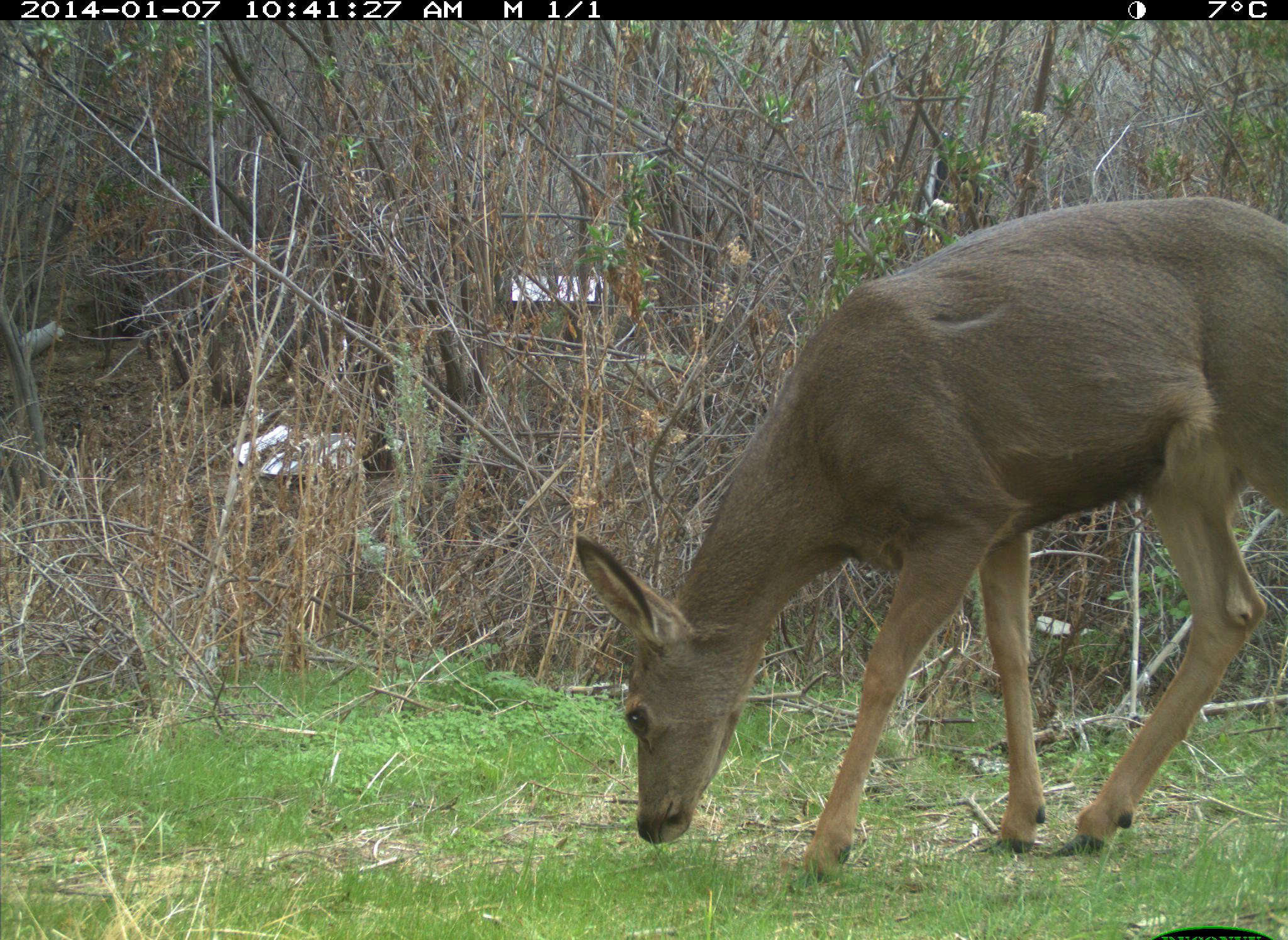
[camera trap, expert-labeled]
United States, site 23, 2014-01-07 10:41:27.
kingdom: Animalia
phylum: Chordata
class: Mammalia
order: Artiodactyla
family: Cervidae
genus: Odocoileus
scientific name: Odocoileus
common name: deer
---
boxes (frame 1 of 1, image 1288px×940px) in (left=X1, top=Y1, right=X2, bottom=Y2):
deer: (left=570, top=198, right=1288, bottom=904)